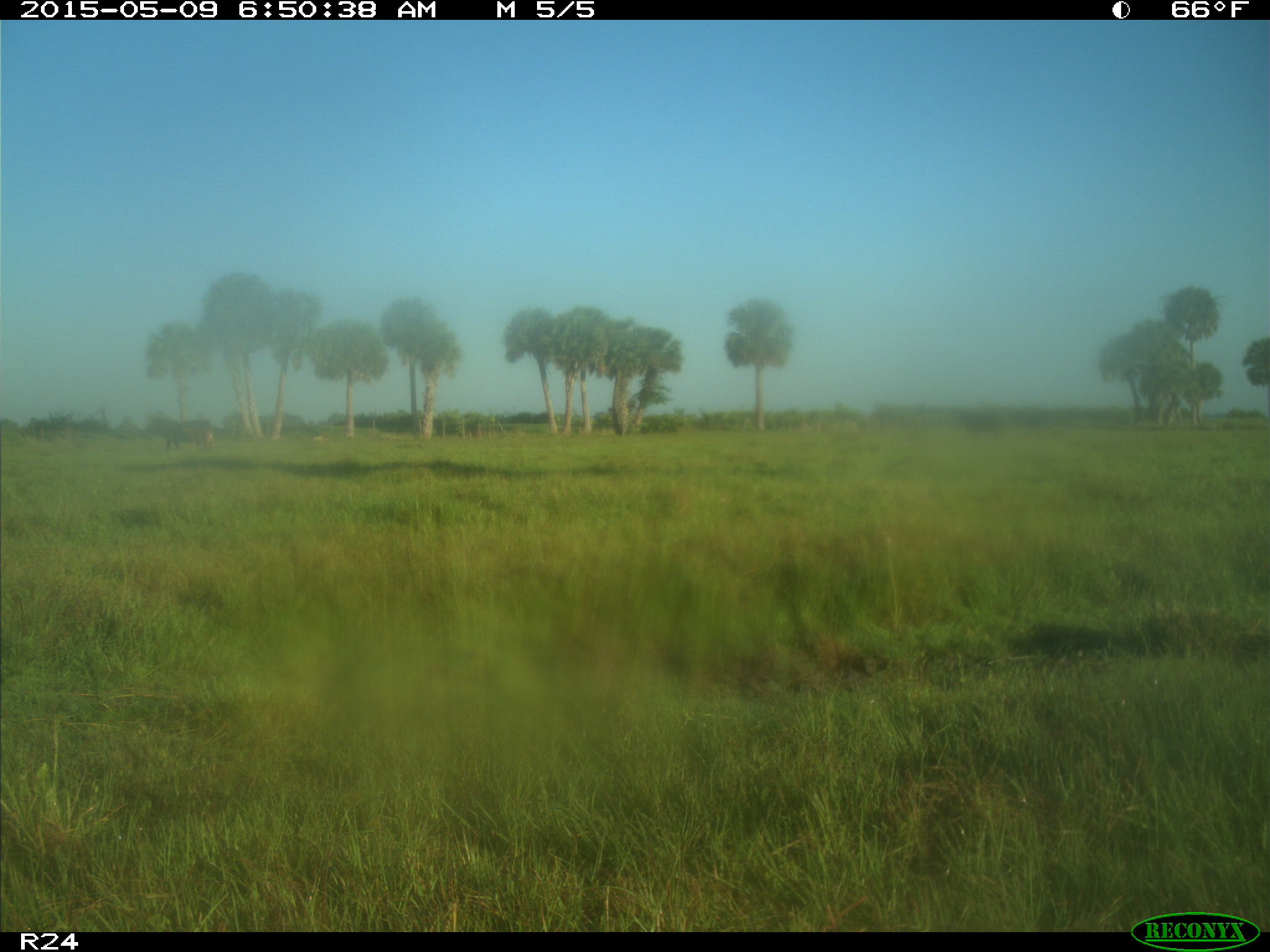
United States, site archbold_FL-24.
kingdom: Animalia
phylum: Chordata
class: Mammalia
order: Artiodactyla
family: Bovidae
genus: Bos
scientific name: Bos taurus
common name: domestic cow